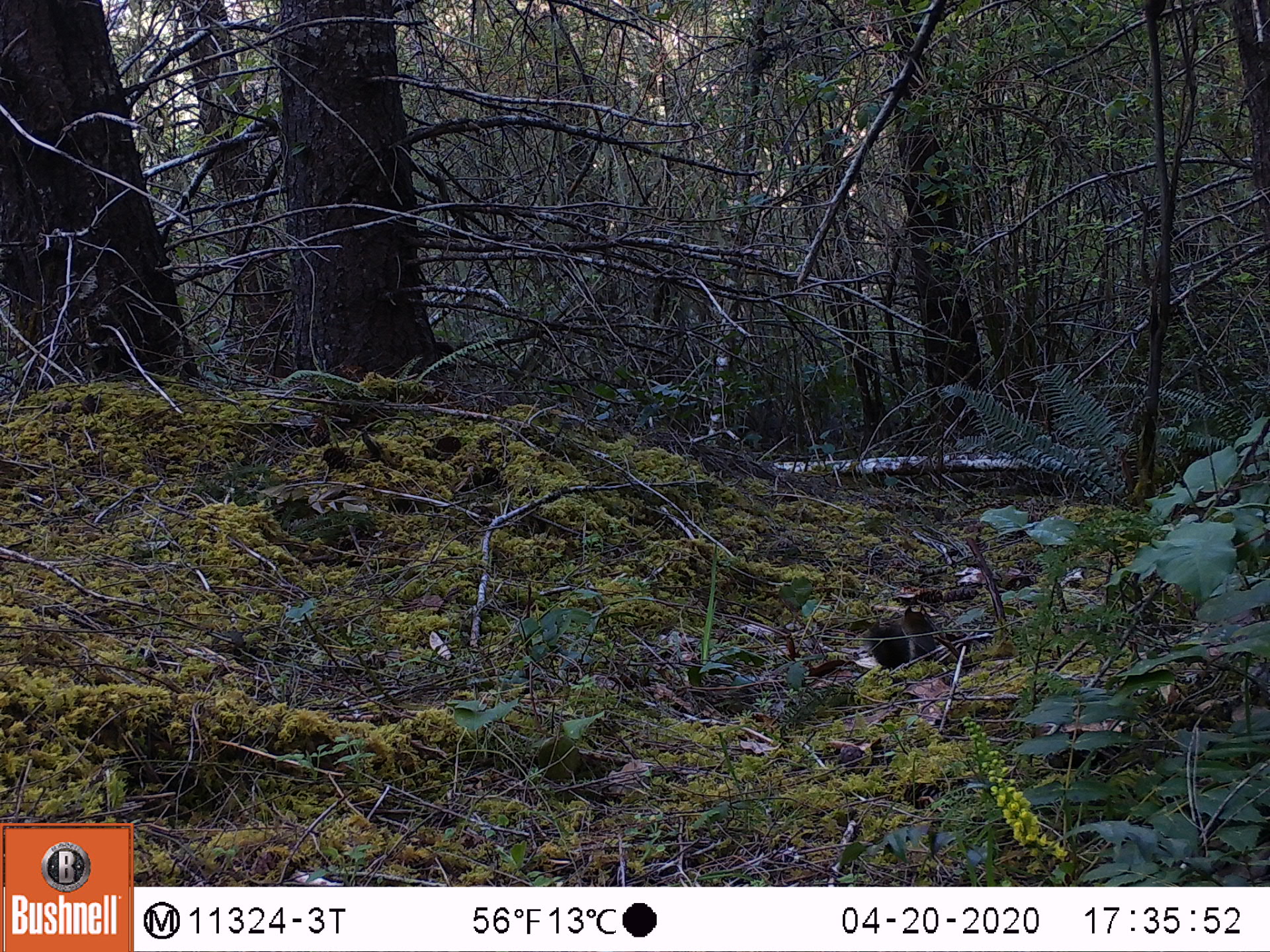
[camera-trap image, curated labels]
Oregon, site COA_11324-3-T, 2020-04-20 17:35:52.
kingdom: Animalia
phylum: Chordata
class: Mammalia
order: Rodentia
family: Sciuridae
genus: Tamiasciurus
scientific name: Tamiasciurus douglasii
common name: douglas squirrel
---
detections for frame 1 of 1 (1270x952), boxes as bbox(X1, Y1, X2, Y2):
douglas squirrel: bbox(856, 602, 943, 672)